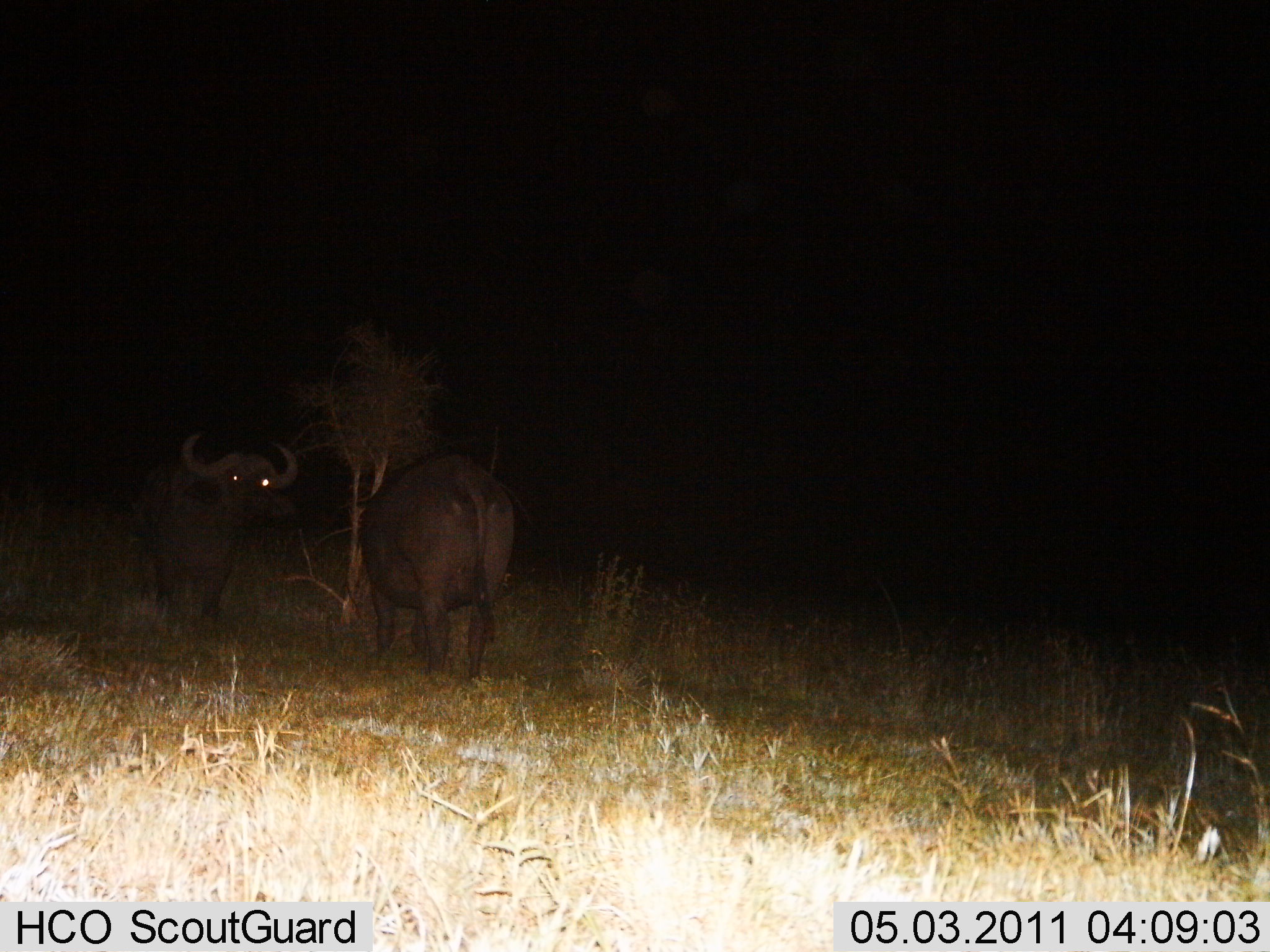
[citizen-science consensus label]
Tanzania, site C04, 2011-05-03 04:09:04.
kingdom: Animalia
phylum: Chordata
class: Mammalia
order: Artiodactyla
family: Bovidae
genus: Syncerus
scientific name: Syncerus caffer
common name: cape buffalo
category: buffalo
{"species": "buffalo (cape buffalo) (Syncerus caffer)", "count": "2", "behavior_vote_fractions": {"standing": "100%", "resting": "0%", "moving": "0%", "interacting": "0%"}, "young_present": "0%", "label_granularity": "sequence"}